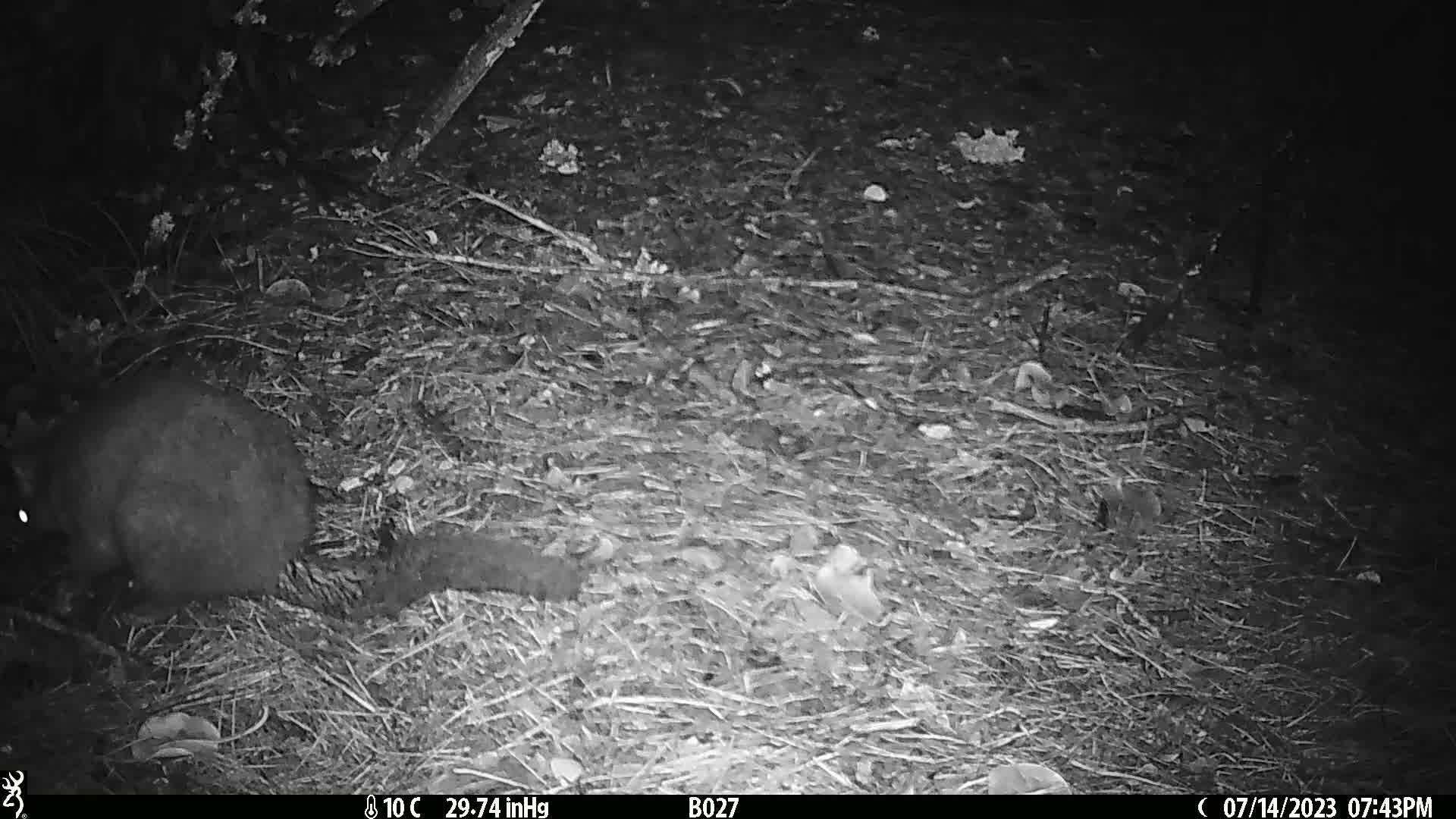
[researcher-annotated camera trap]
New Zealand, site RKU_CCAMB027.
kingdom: Animalia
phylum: Chordata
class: Mammalia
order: Diprotodontia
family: Phalangeridae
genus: Trichosurus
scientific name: Trichosurus vulpecula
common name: common brushtail possum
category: possum